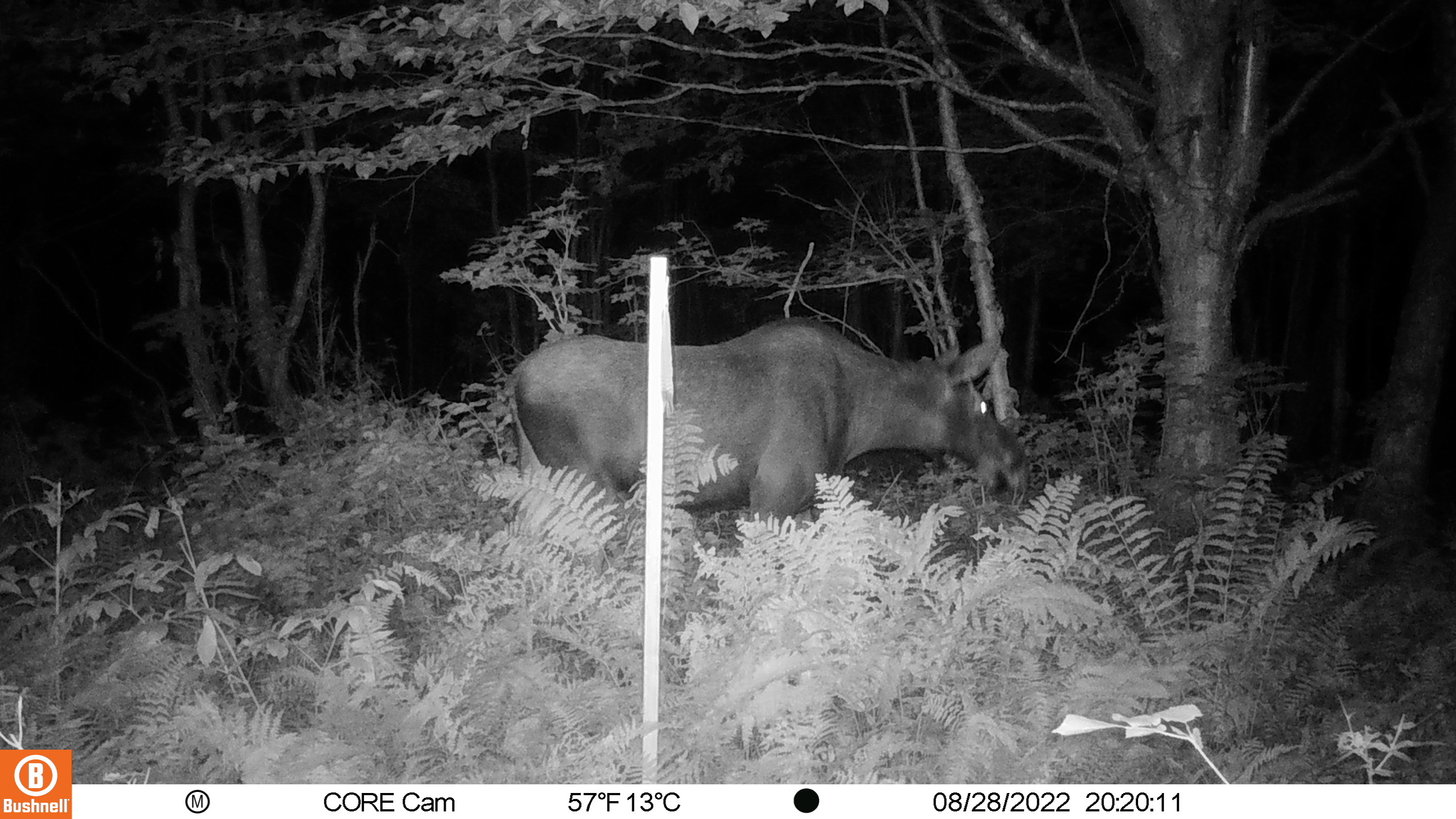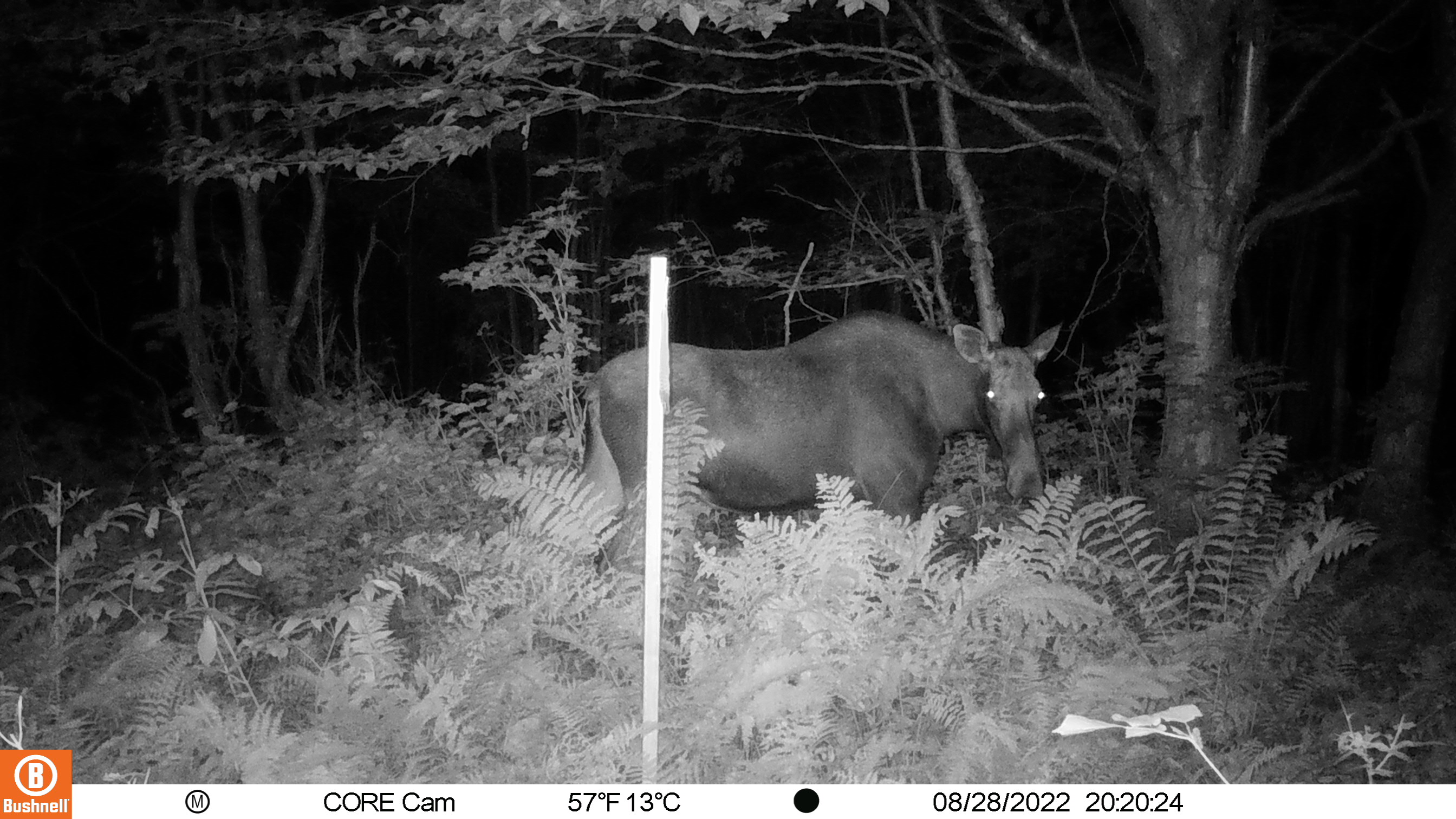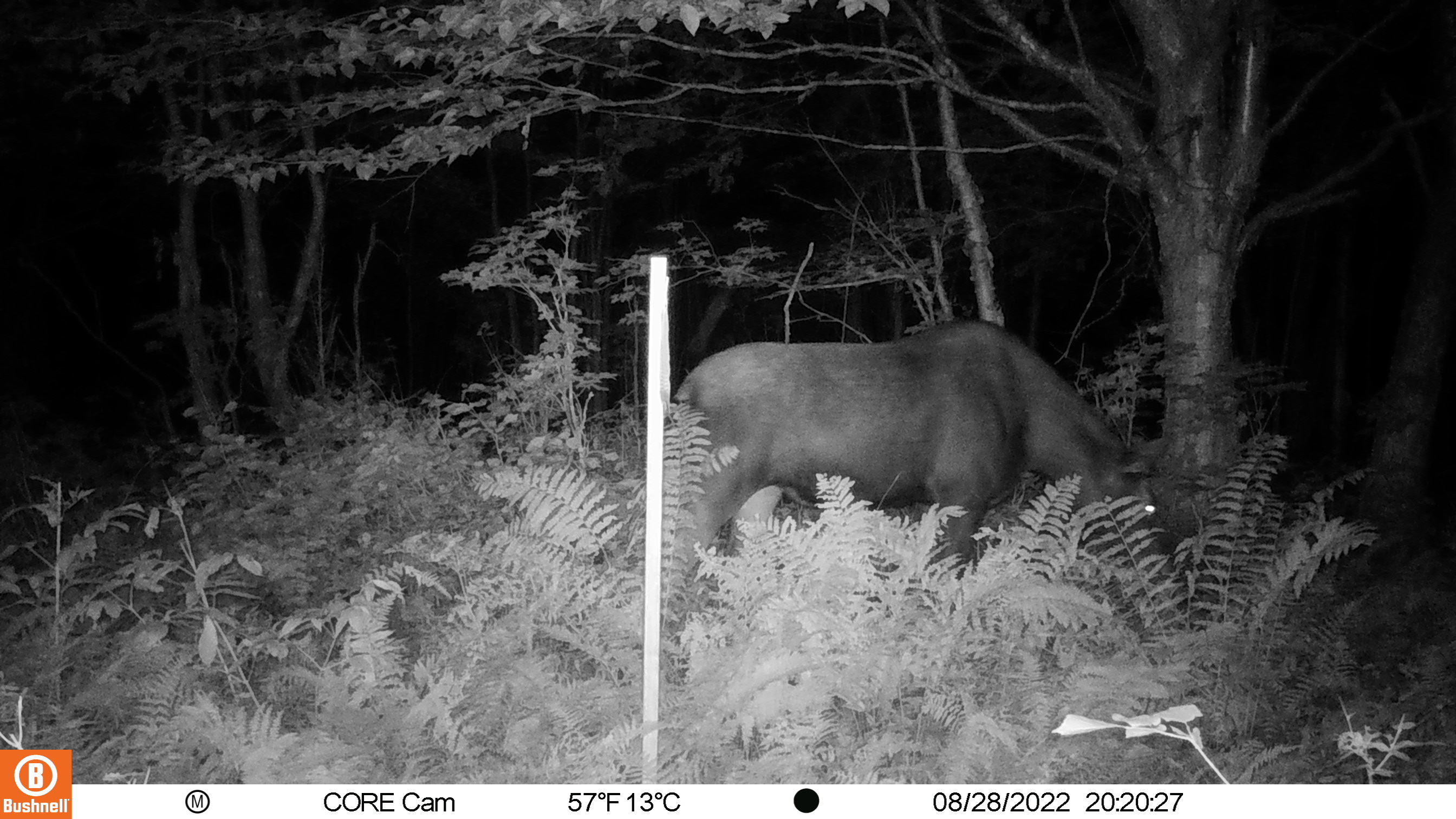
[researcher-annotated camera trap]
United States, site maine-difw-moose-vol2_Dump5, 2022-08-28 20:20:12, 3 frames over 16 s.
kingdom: Animalia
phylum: Chordata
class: Mammalia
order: Artiodactyla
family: Cervidae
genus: Alces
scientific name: Alces alces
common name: moose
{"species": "moose (Alces alces)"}